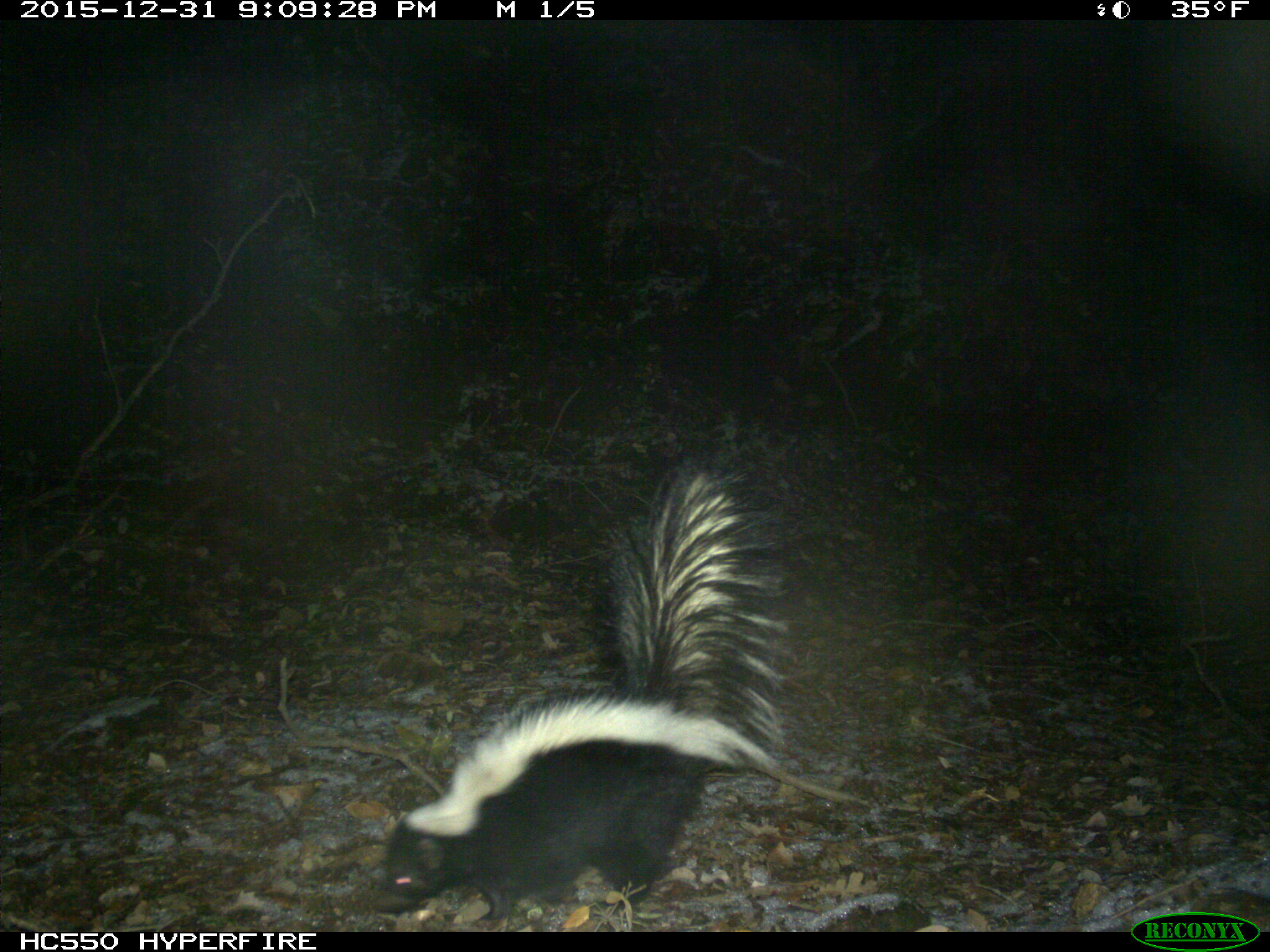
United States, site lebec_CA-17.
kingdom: Animalia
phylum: Chordata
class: Mammalia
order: Carnivora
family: Mephitidae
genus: Mephitis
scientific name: Mephitis mephitis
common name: striped skunk